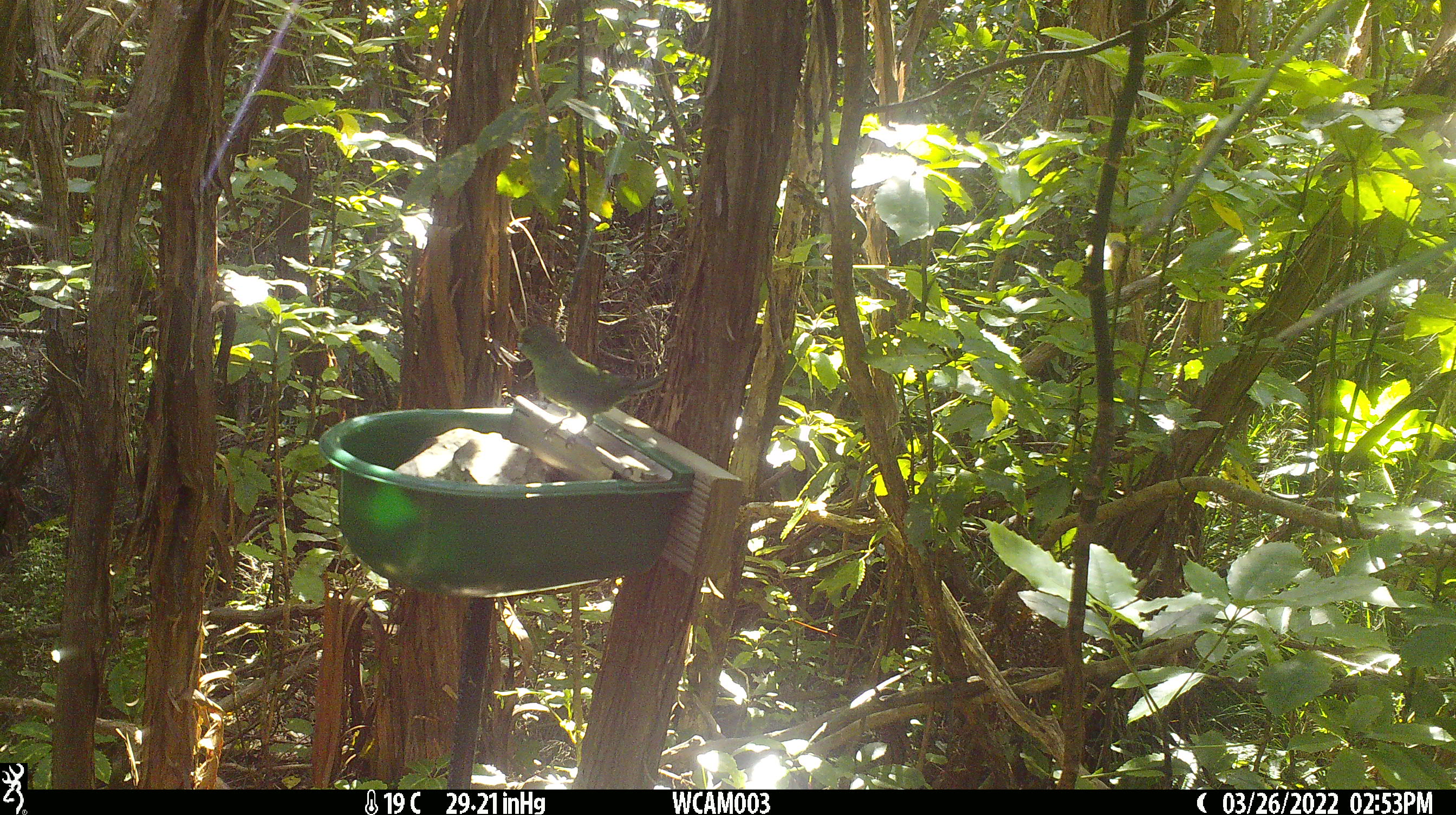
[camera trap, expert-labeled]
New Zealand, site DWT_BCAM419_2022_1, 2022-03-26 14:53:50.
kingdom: Animalia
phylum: Chordata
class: Aves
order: Psittaciformes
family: Psittaculidae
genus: Cyanoramphus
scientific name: Cyanoramphus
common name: parakeet